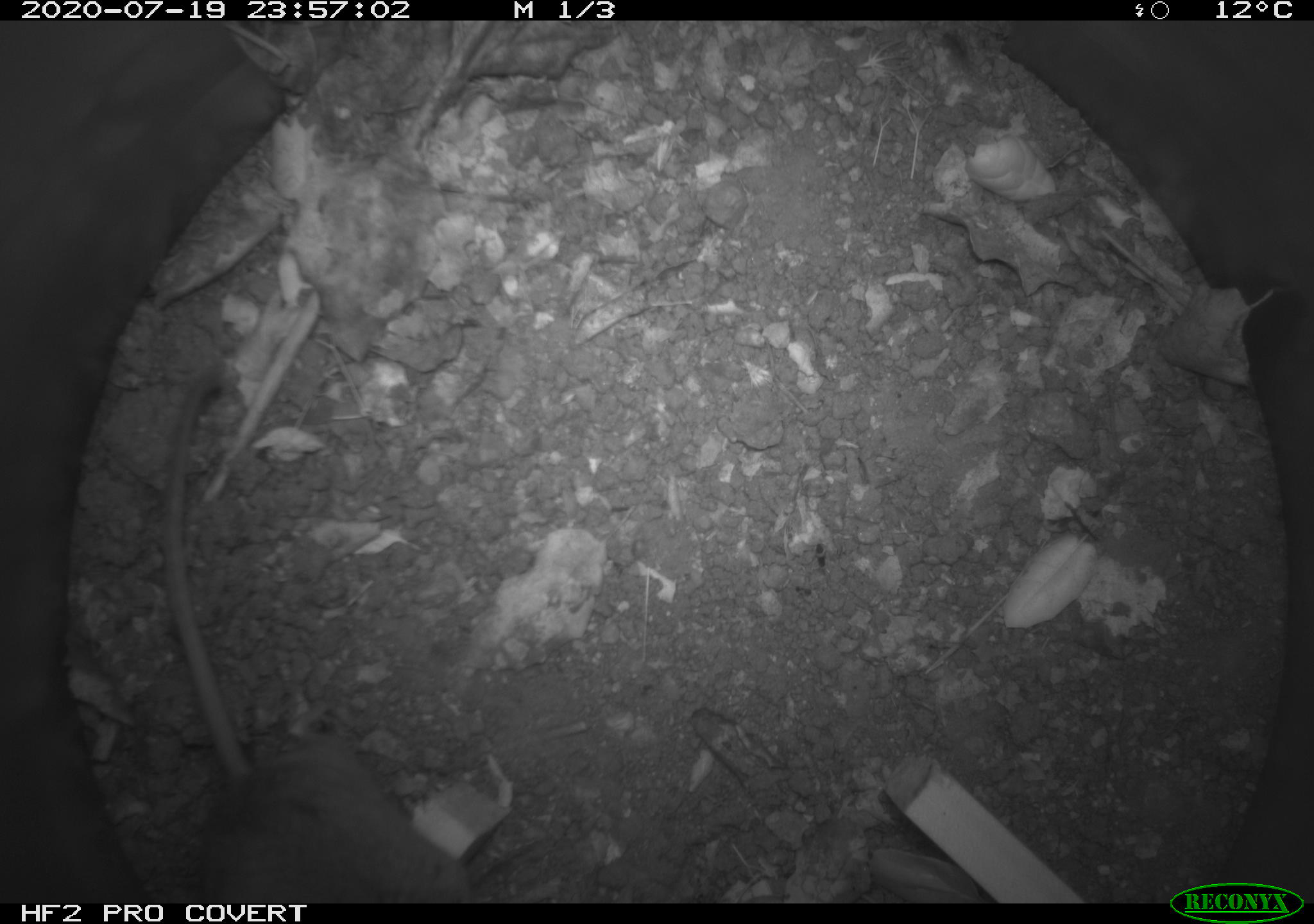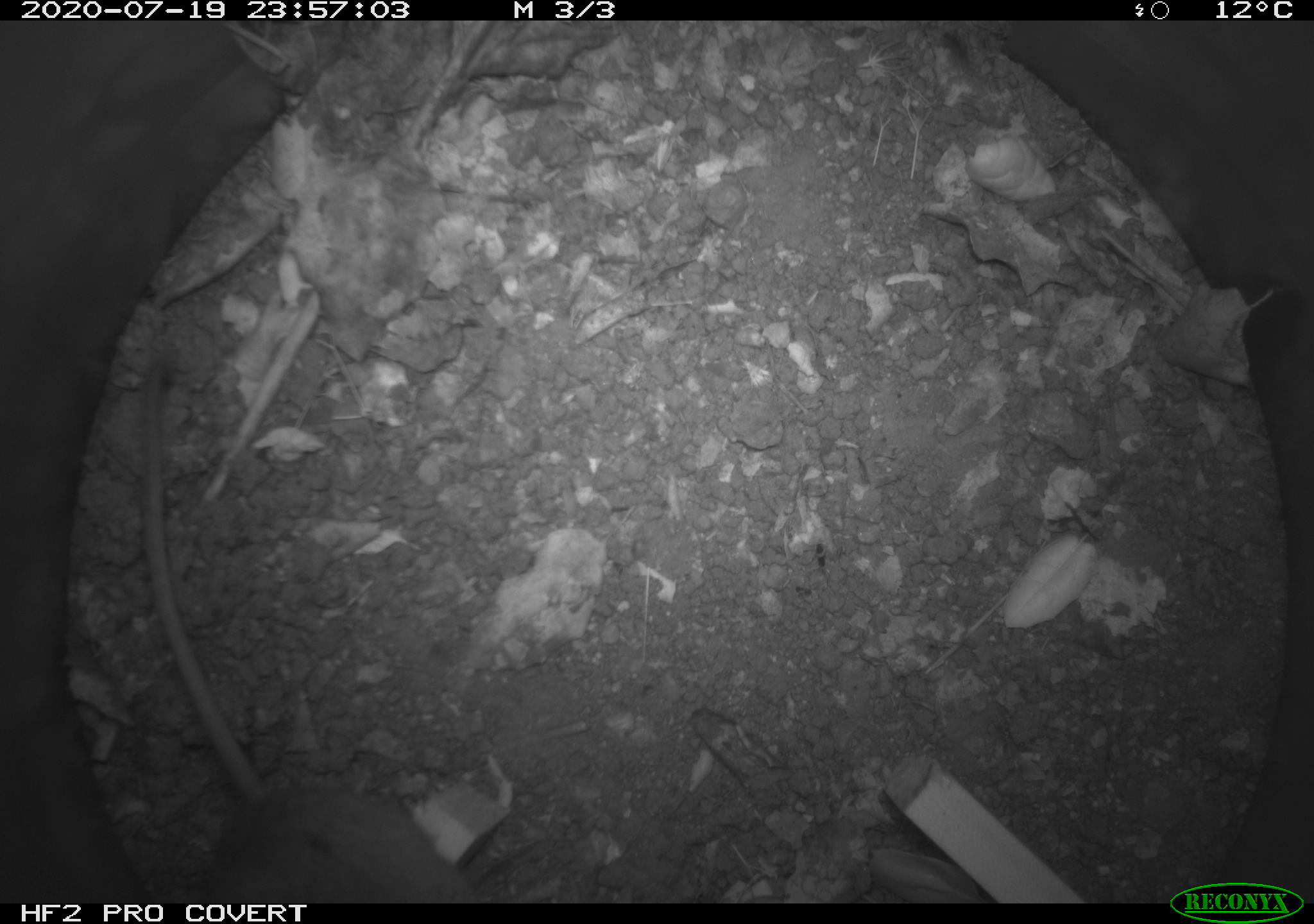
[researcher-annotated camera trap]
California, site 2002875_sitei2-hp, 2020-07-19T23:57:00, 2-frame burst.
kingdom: Animalia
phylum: Chordata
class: Mammalia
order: Rodentia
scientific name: Rodentia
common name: rodent